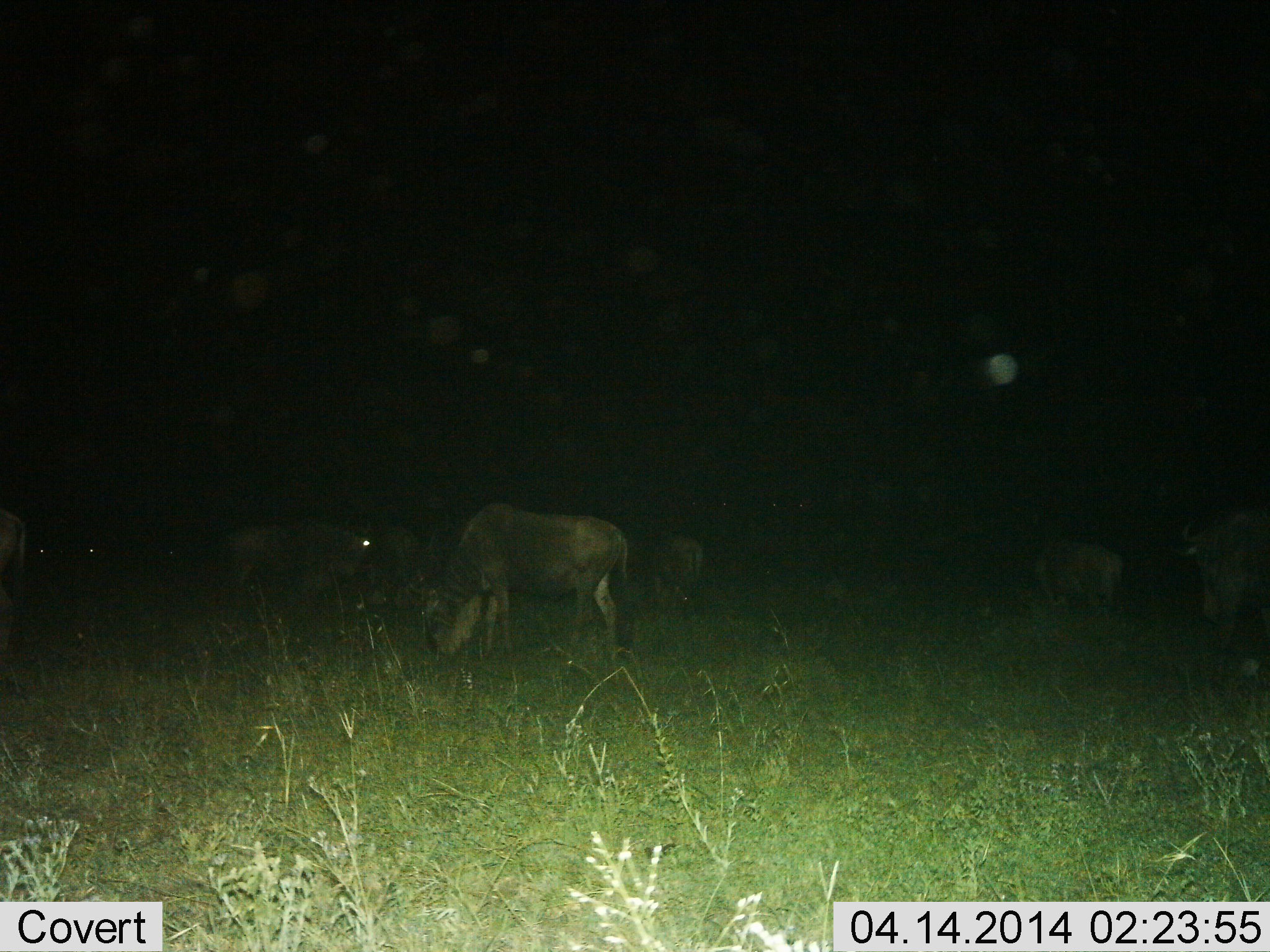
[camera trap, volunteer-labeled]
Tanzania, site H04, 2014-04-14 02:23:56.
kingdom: Animalia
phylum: Chordata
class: Mammalia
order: Artiodactyla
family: Bovidae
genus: Connochaetes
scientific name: Connochaetes taurinus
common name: blue wildebeest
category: wildebeest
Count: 8.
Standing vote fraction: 30%.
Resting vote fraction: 0%.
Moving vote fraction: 0%.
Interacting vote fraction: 0%.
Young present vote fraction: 0%.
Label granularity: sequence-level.